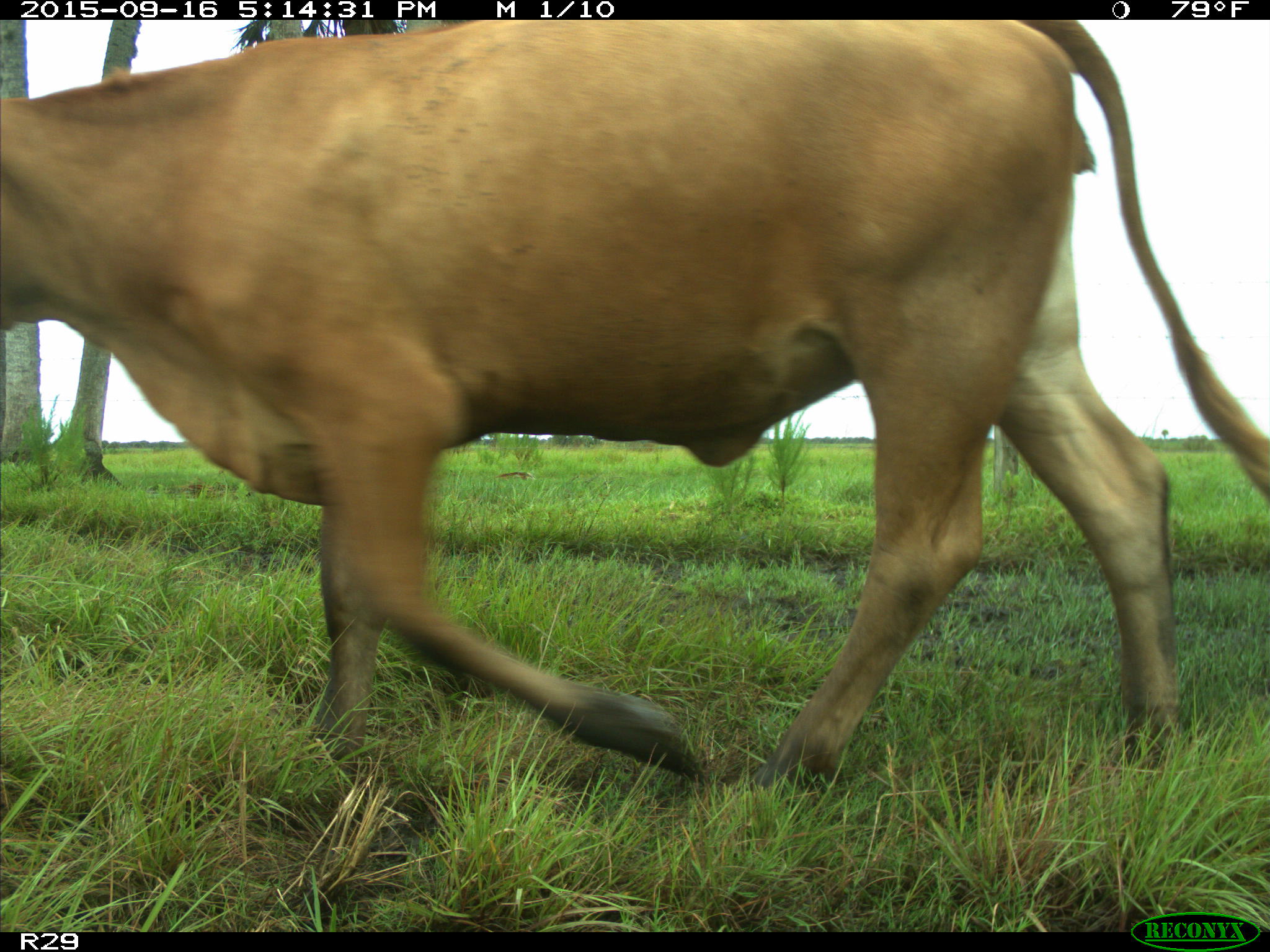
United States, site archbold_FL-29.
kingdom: Animalia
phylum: Chordata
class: Mammalia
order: Artiodactyla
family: Bovidae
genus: Bos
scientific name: Bos taurus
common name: domestic cow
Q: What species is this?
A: Bos taurus (domestic cow).